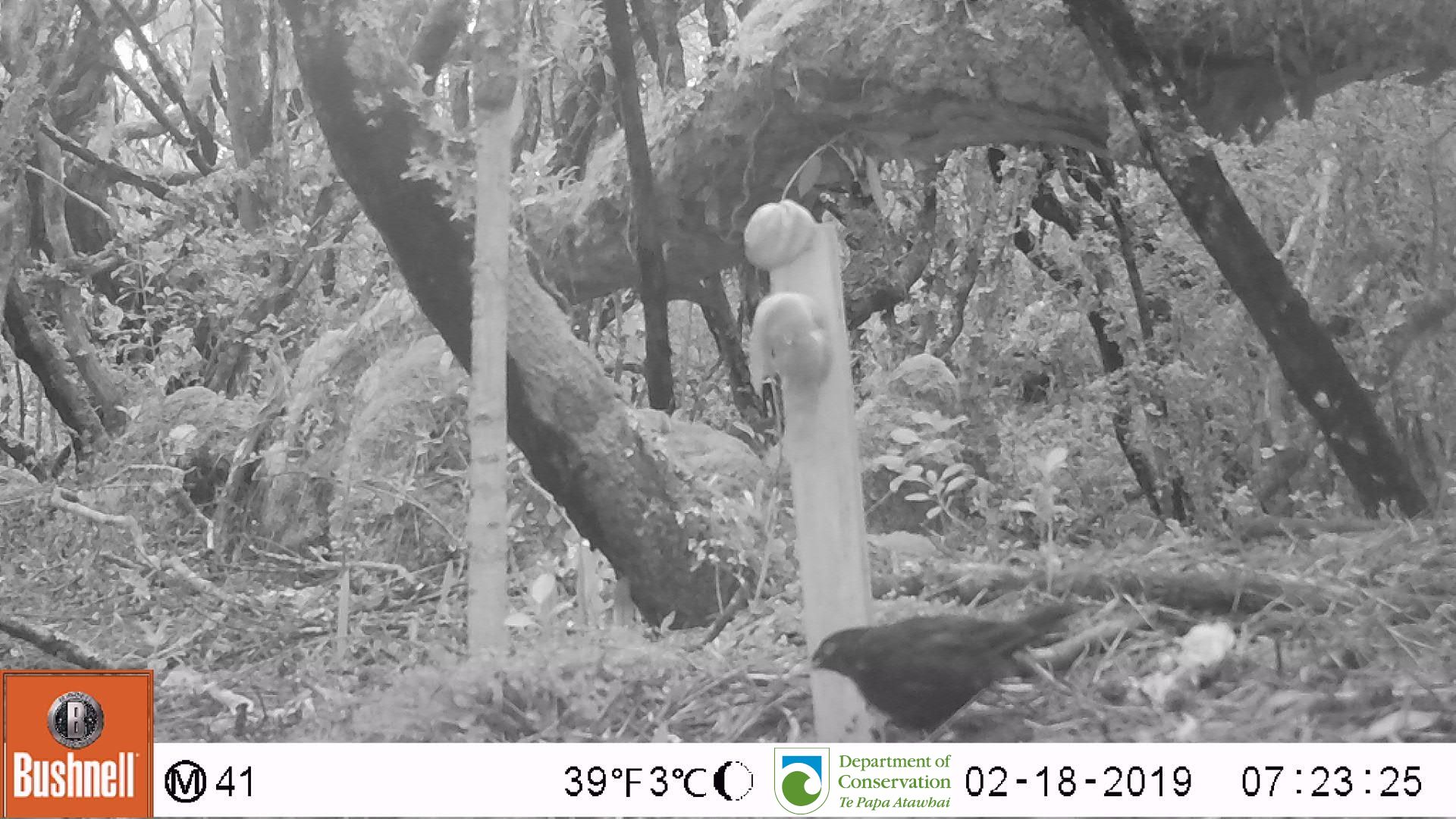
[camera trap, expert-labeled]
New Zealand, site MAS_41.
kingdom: Animalia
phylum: Chordata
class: Aves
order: Passeriformes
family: Turdidae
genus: Turdus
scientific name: Turdus merula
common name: eurasian blackbird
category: blackbird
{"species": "blackbird (eurasian blackbird) (Turdus merula)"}